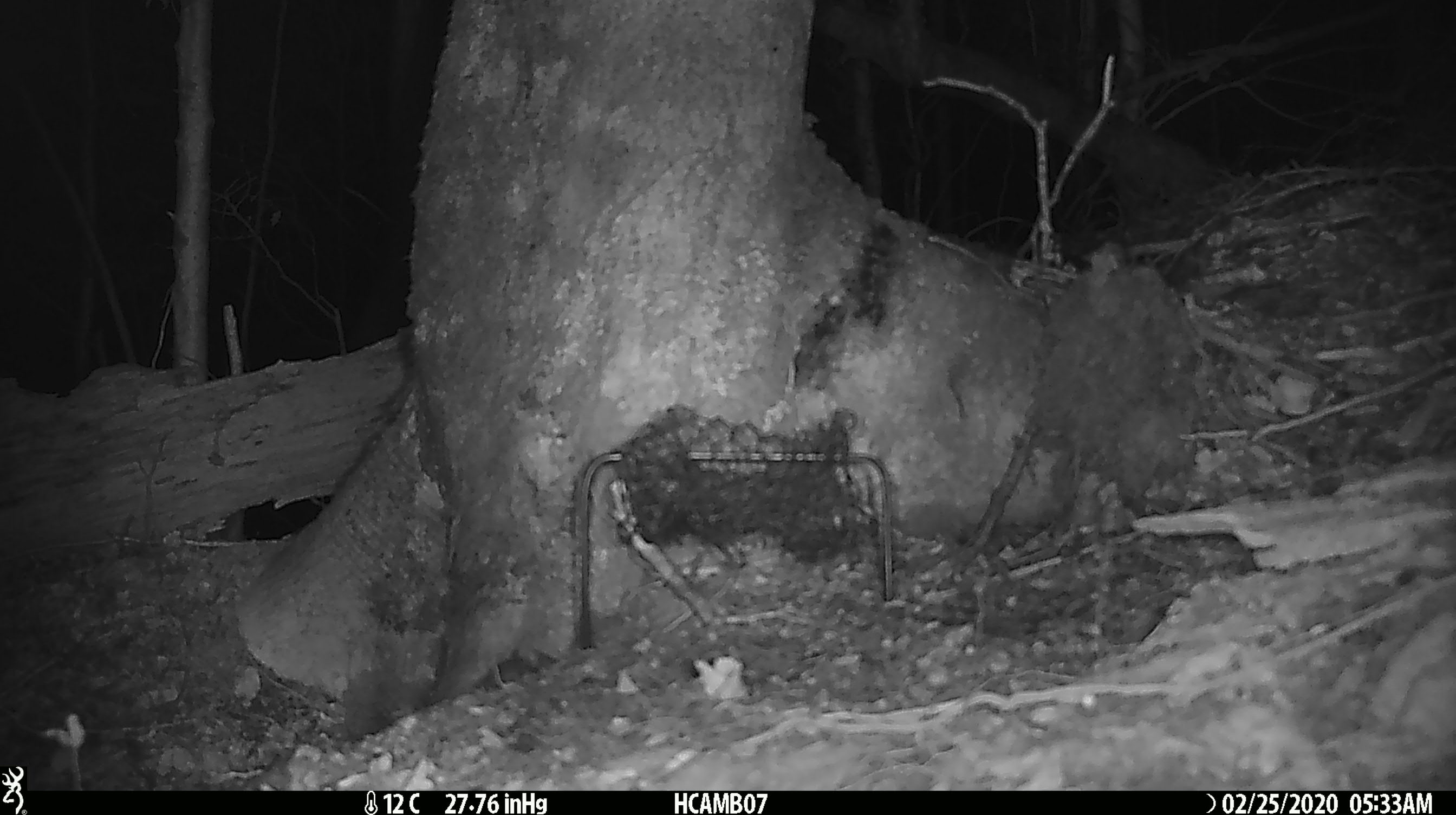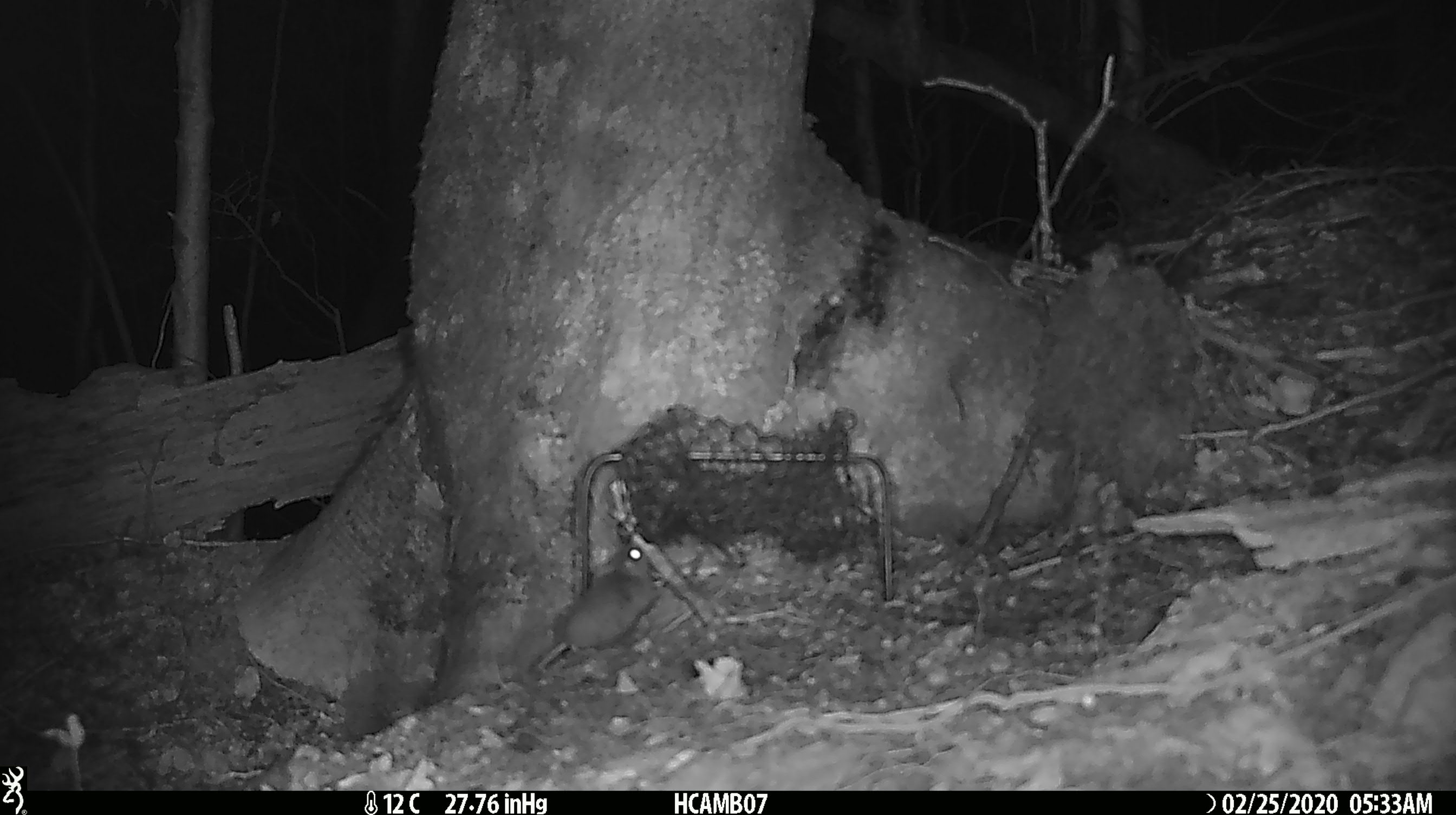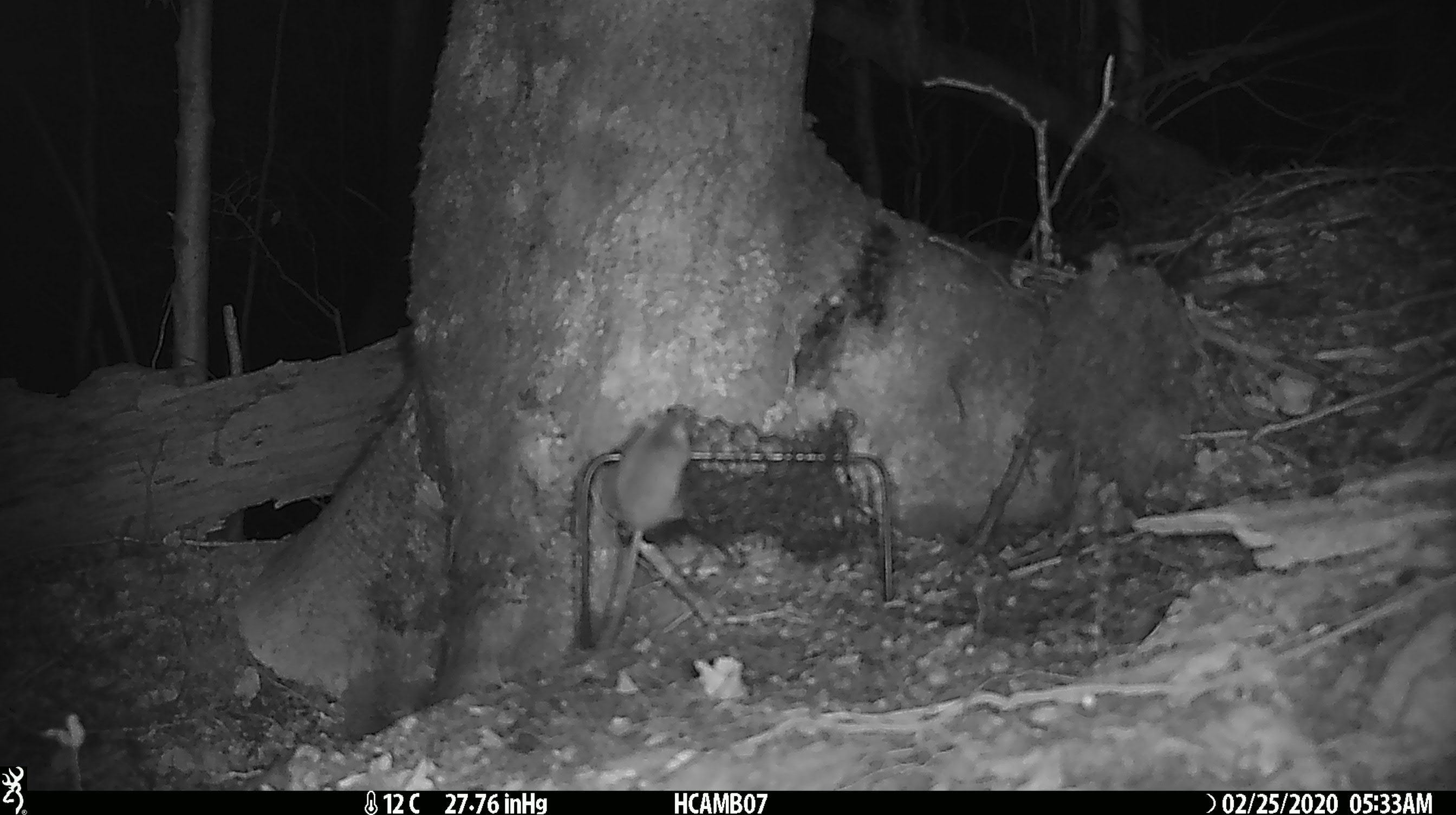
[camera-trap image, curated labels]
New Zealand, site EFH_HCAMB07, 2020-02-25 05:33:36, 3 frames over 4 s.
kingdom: Animalia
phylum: Chordata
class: Mammalia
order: Rodentia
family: Muridae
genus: Mus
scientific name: Mus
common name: mouse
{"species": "mouse (Mus)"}